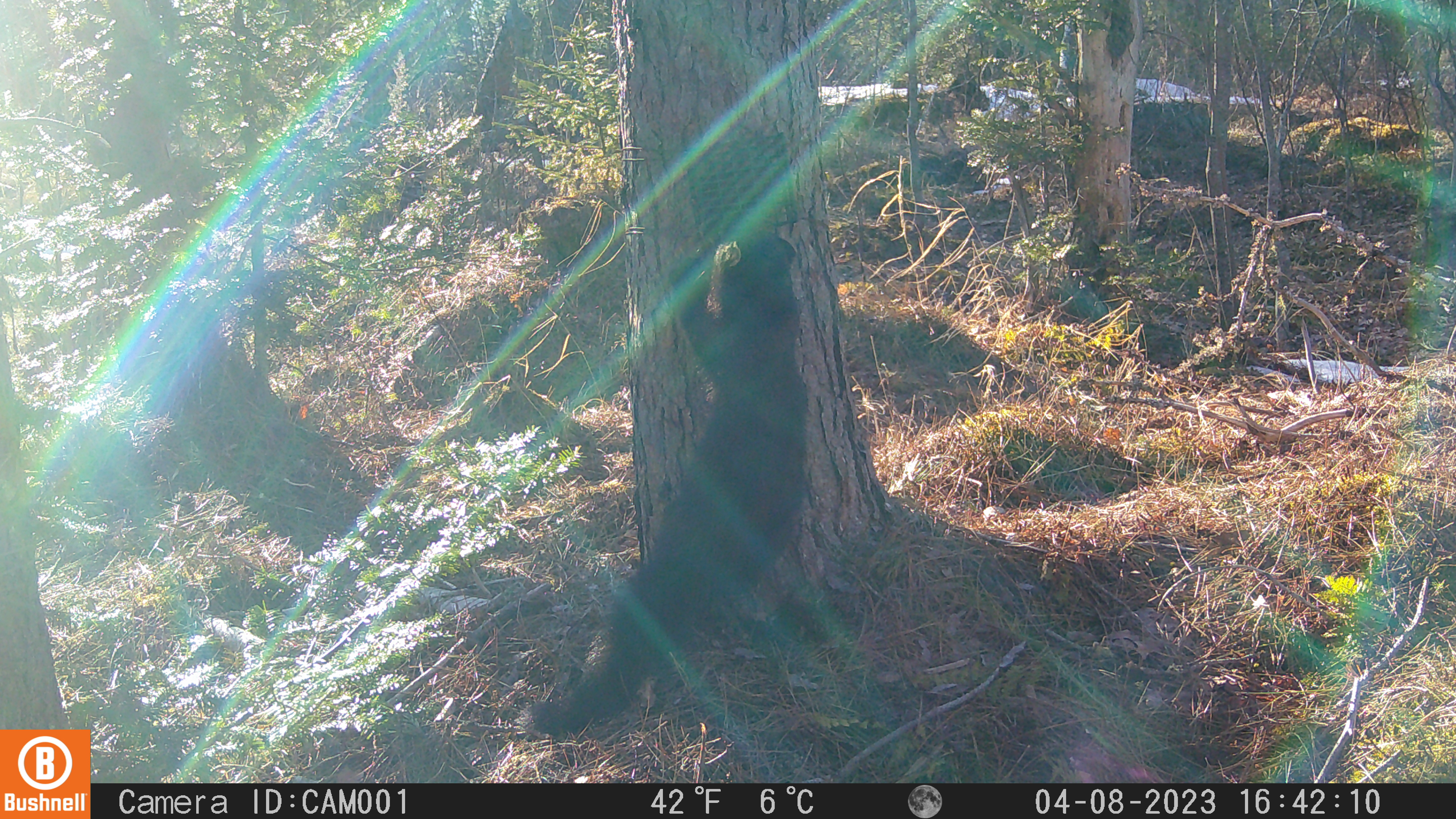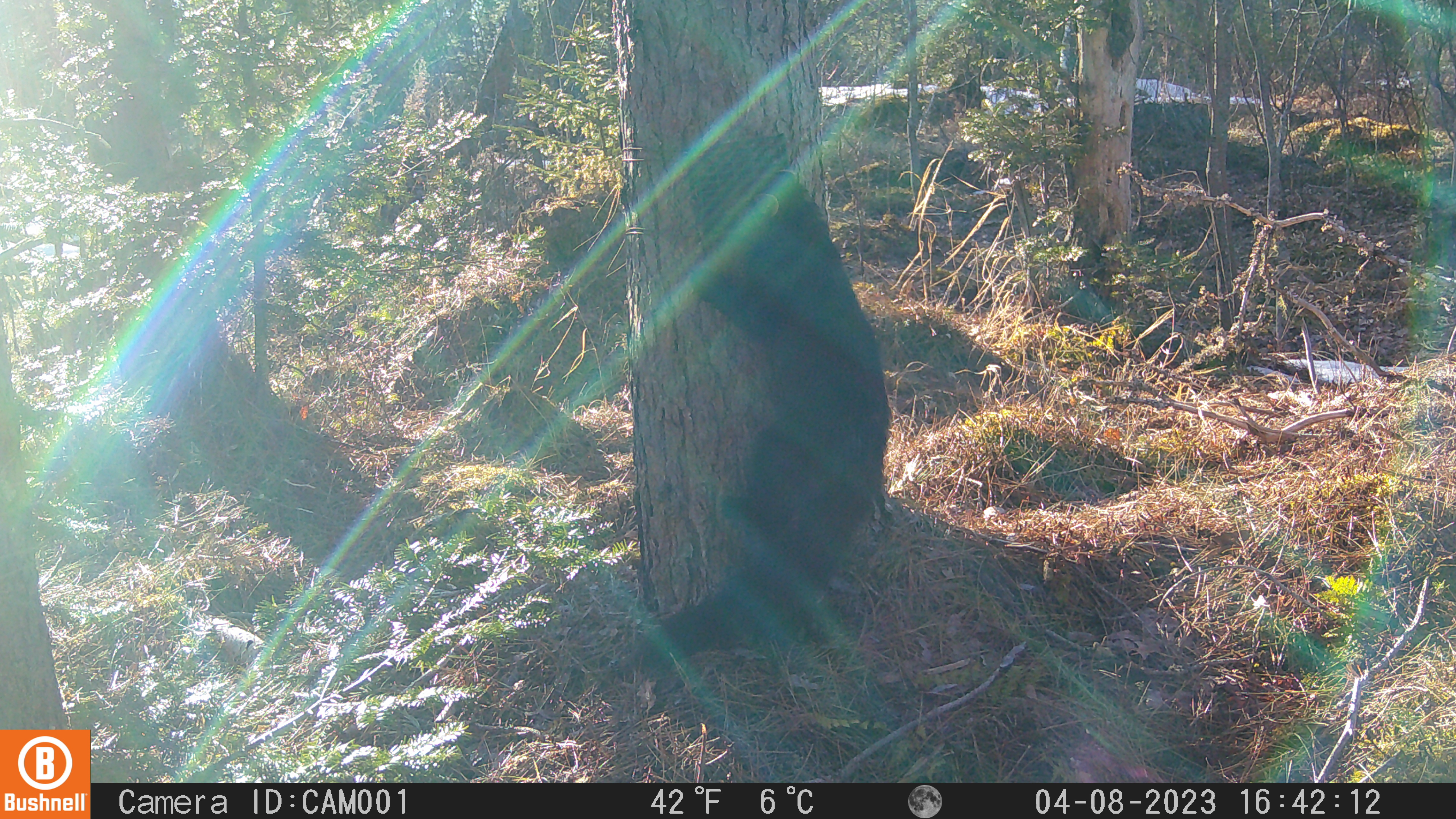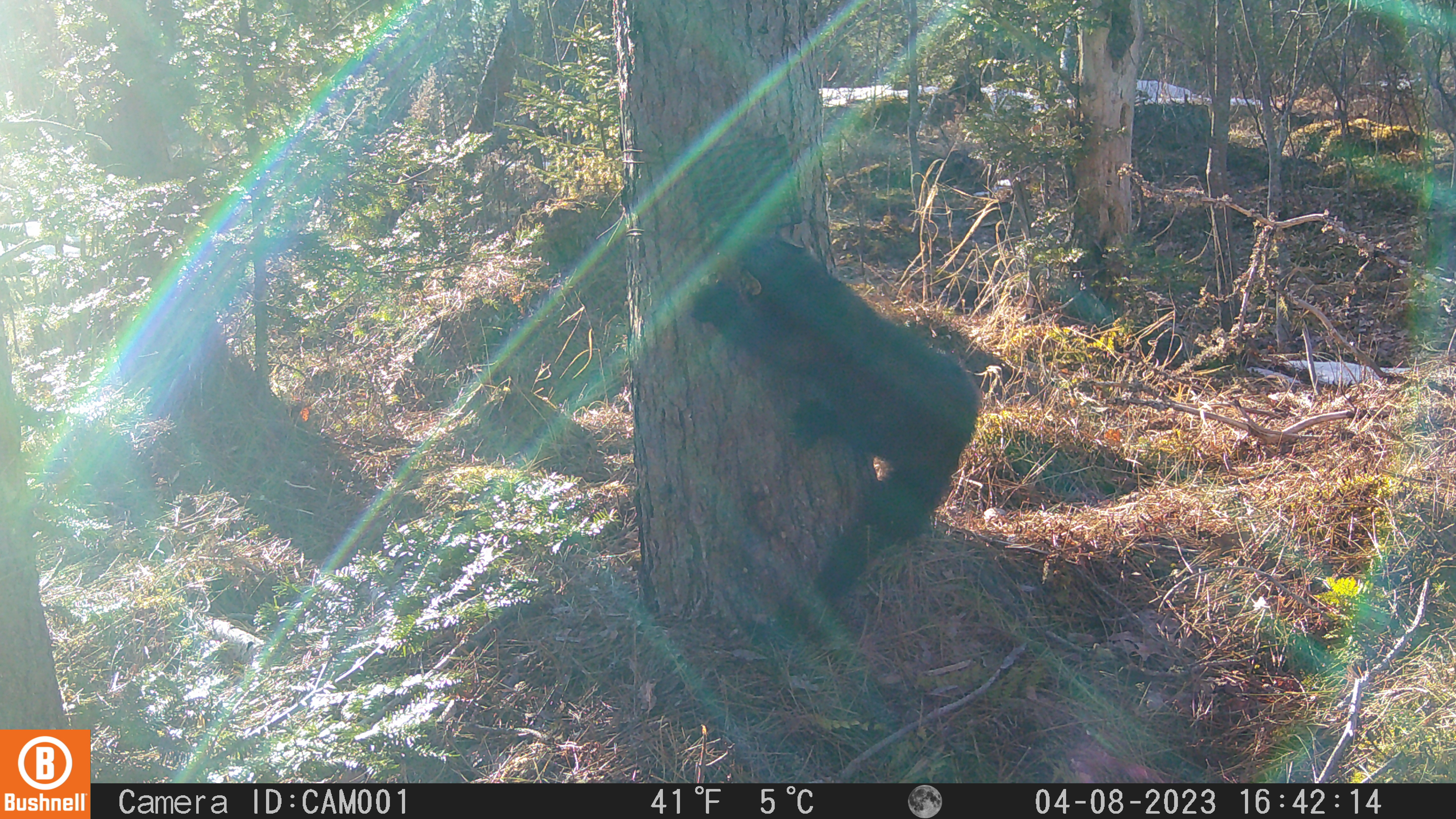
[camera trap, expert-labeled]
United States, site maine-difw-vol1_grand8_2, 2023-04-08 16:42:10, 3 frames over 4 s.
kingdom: Animalia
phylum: Chordata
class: Mammalia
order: Carnivora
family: Mustelidae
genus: Pekania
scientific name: Pekania pennanti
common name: fisher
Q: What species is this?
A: Fisher (Pekania pennanti).